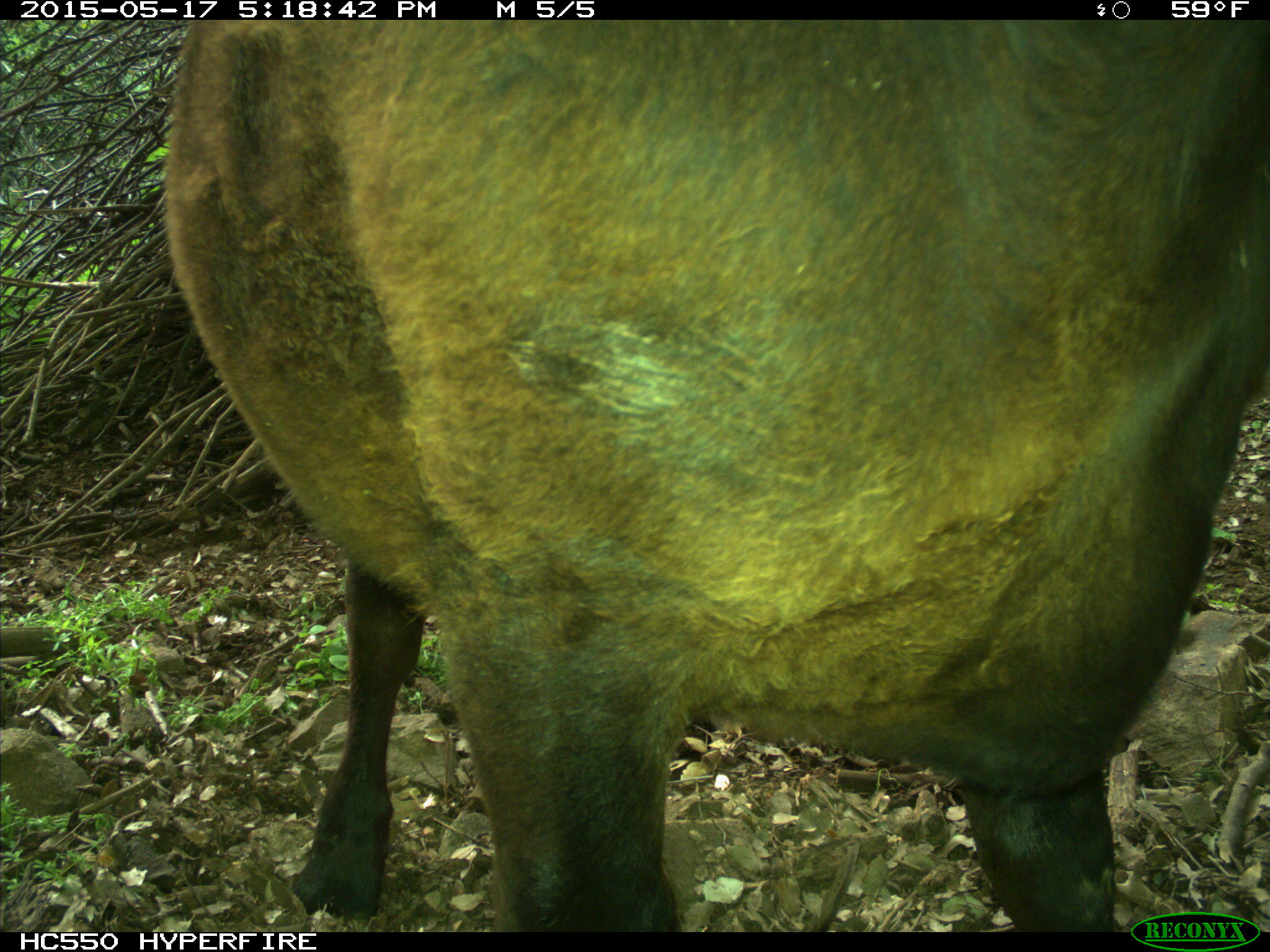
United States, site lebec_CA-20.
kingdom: Animalia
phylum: Chordata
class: Mammalia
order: Artiodactyla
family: Bovidae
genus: Bos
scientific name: Bos taurus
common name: domestic cow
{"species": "Bos taurus (domestic cow)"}